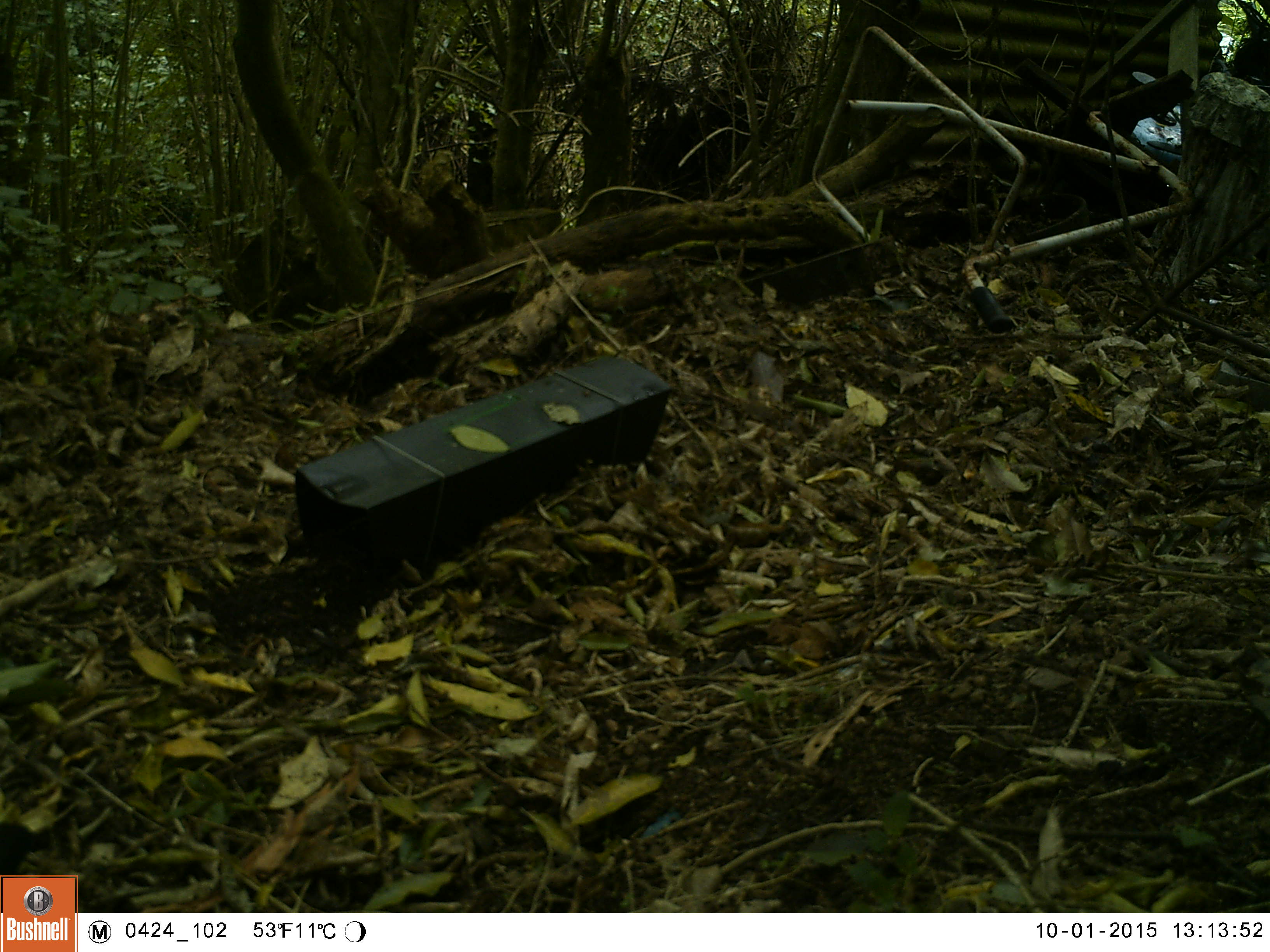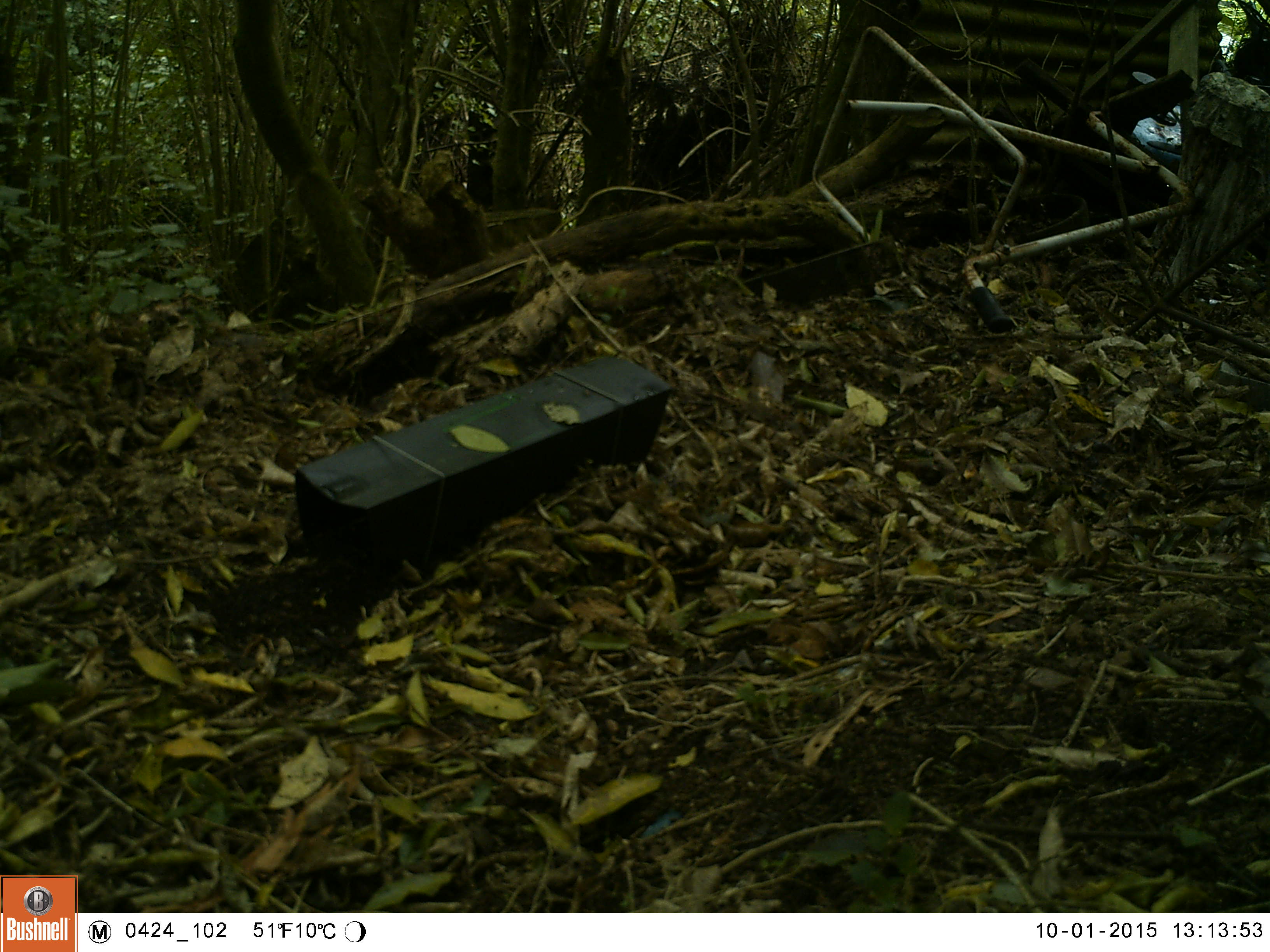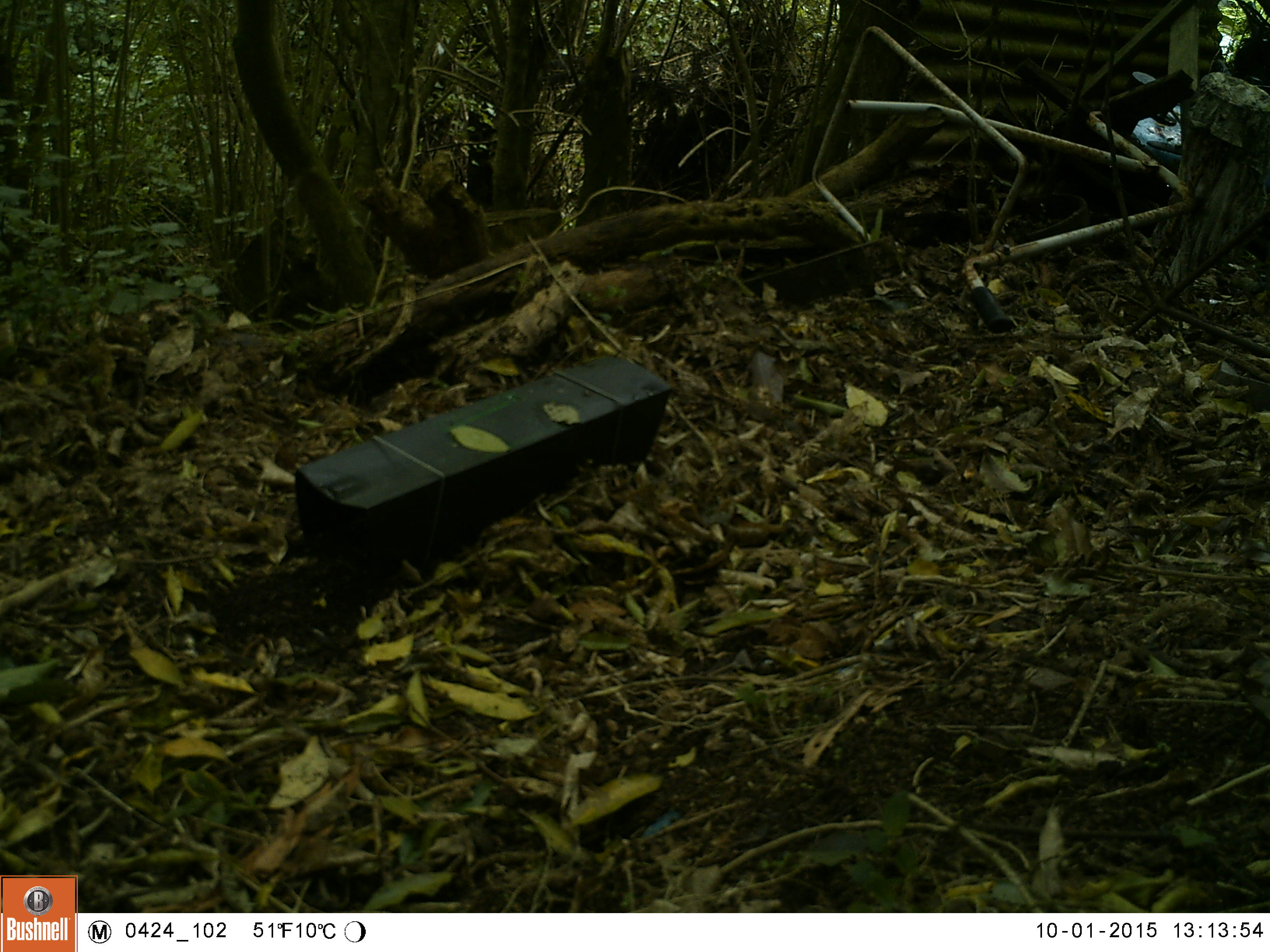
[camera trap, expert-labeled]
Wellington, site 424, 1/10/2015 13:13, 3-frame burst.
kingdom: Animalia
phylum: Chordata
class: Aves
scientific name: Aves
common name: bird